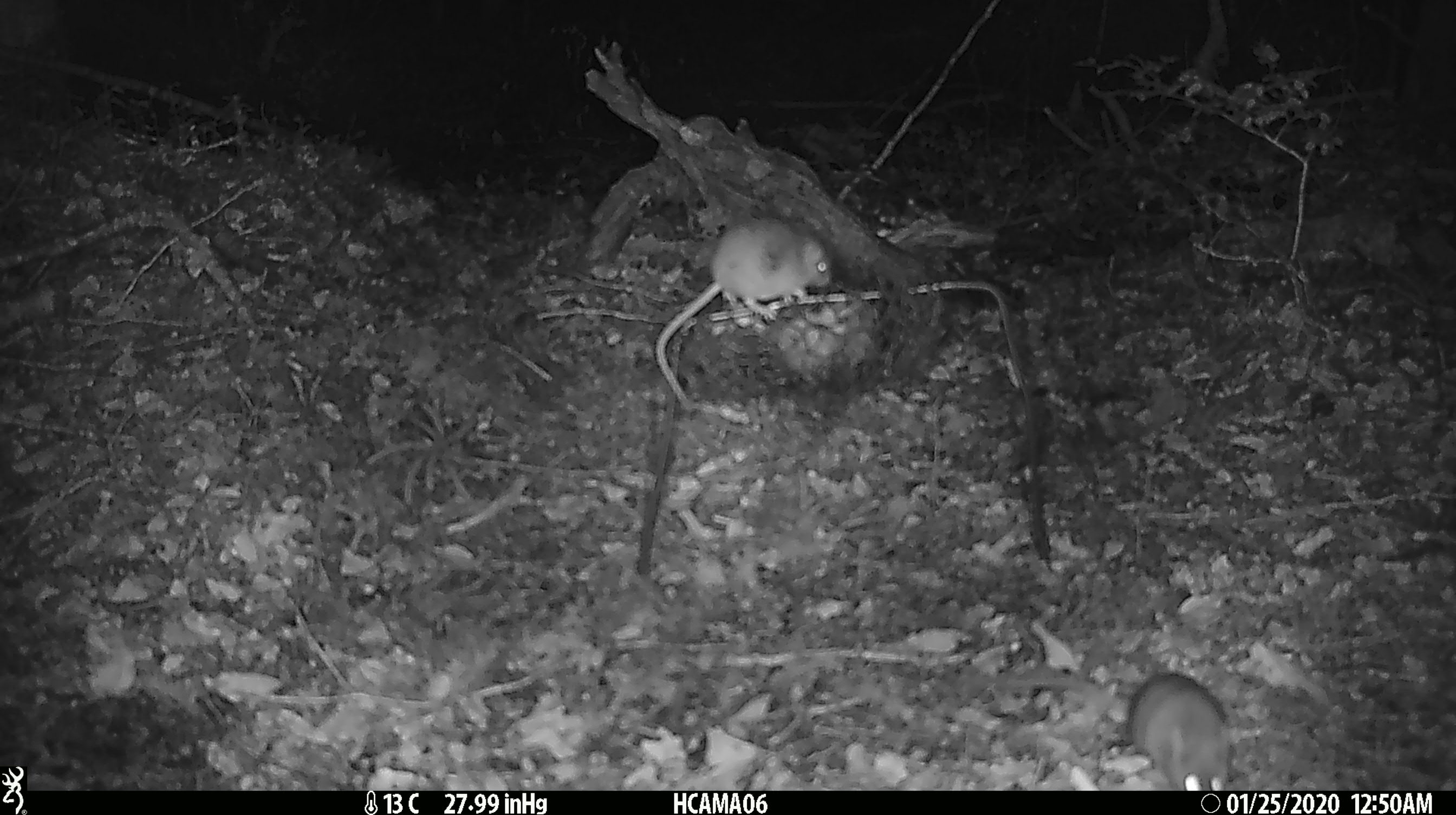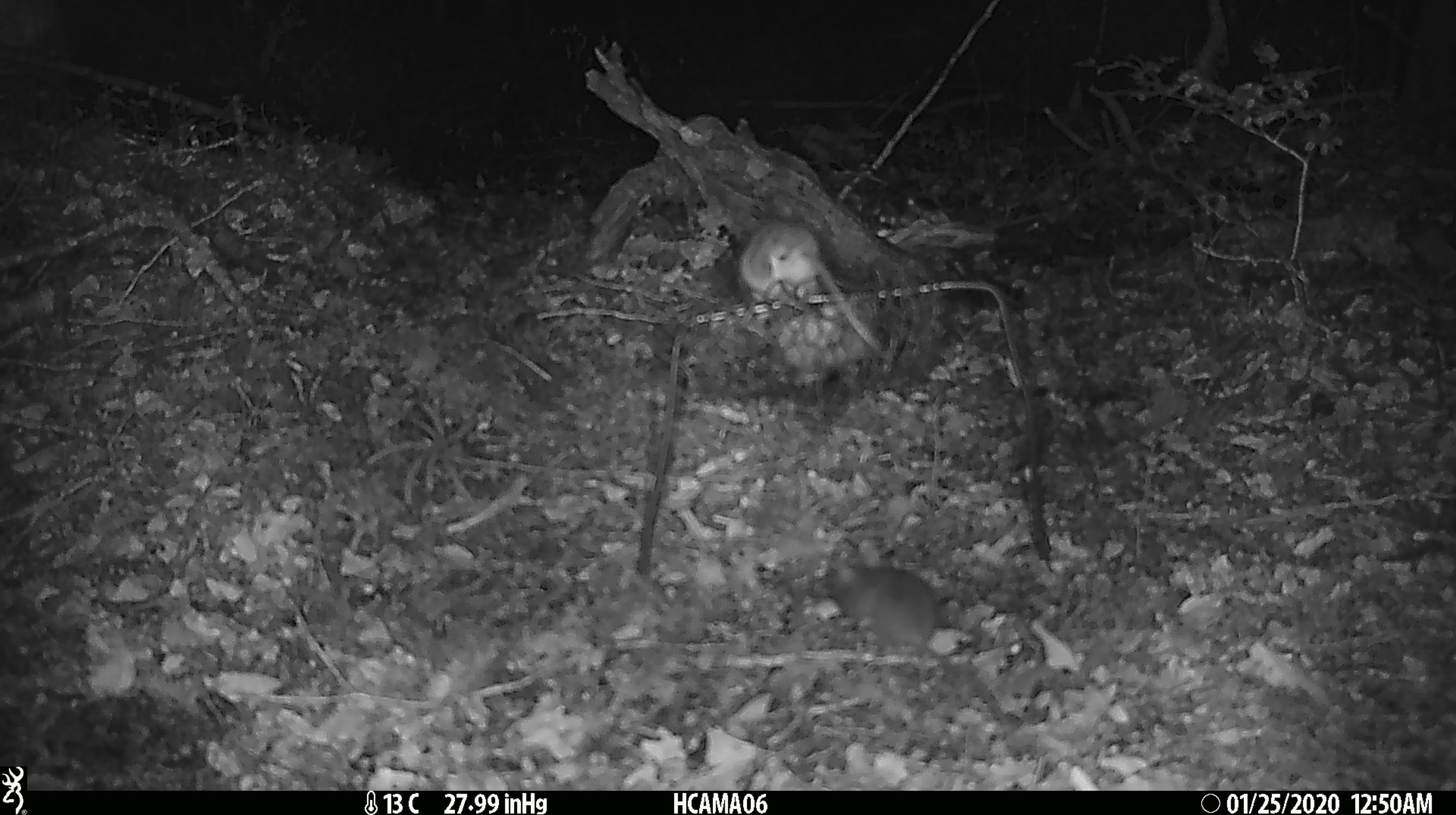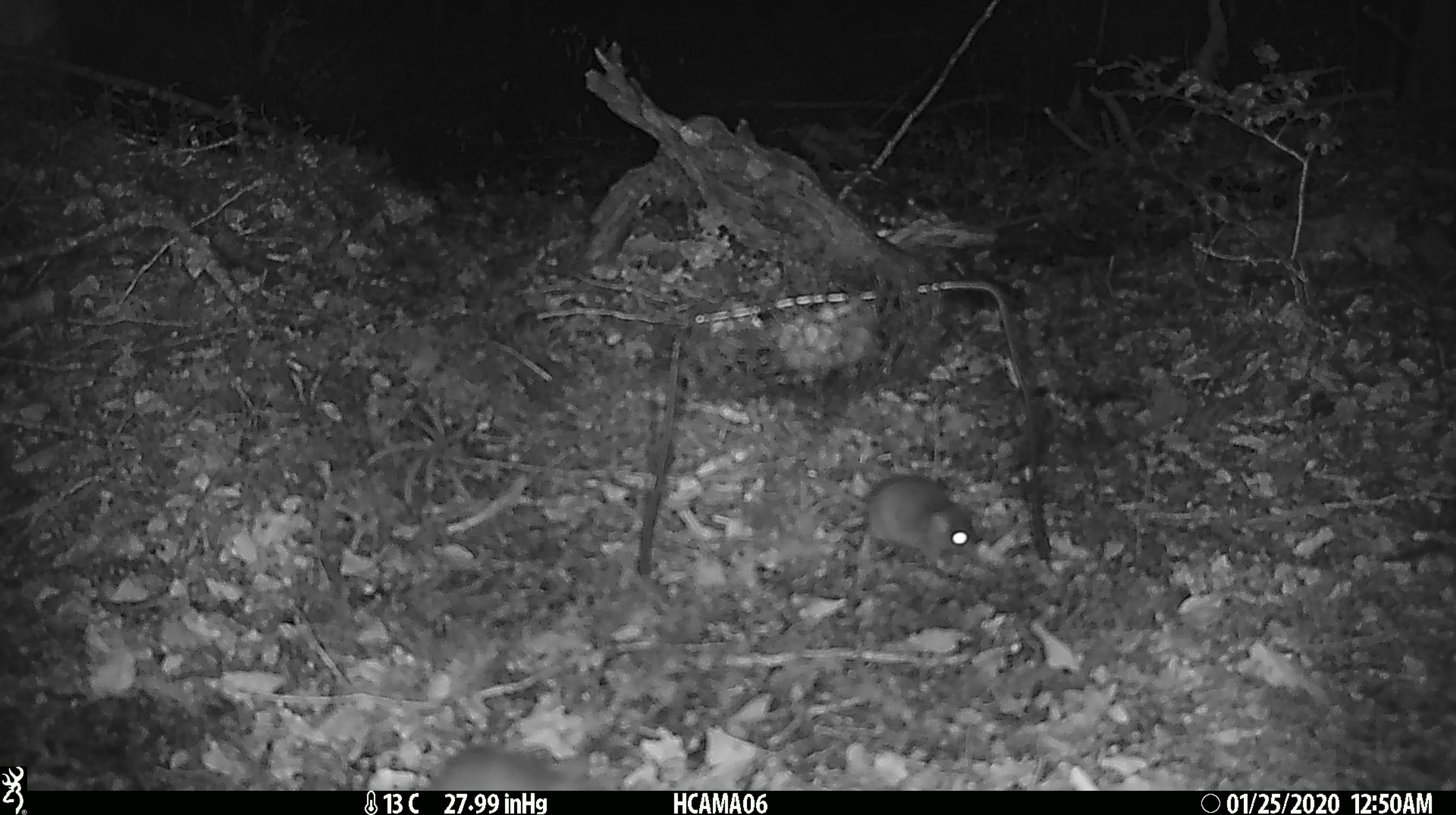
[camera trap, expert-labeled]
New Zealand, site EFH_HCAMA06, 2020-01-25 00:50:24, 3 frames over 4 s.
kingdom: Animalia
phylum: Chordata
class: Mammalia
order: Rodentia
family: Muridae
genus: Mus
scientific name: Mus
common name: mouse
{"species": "mouse (Mus)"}